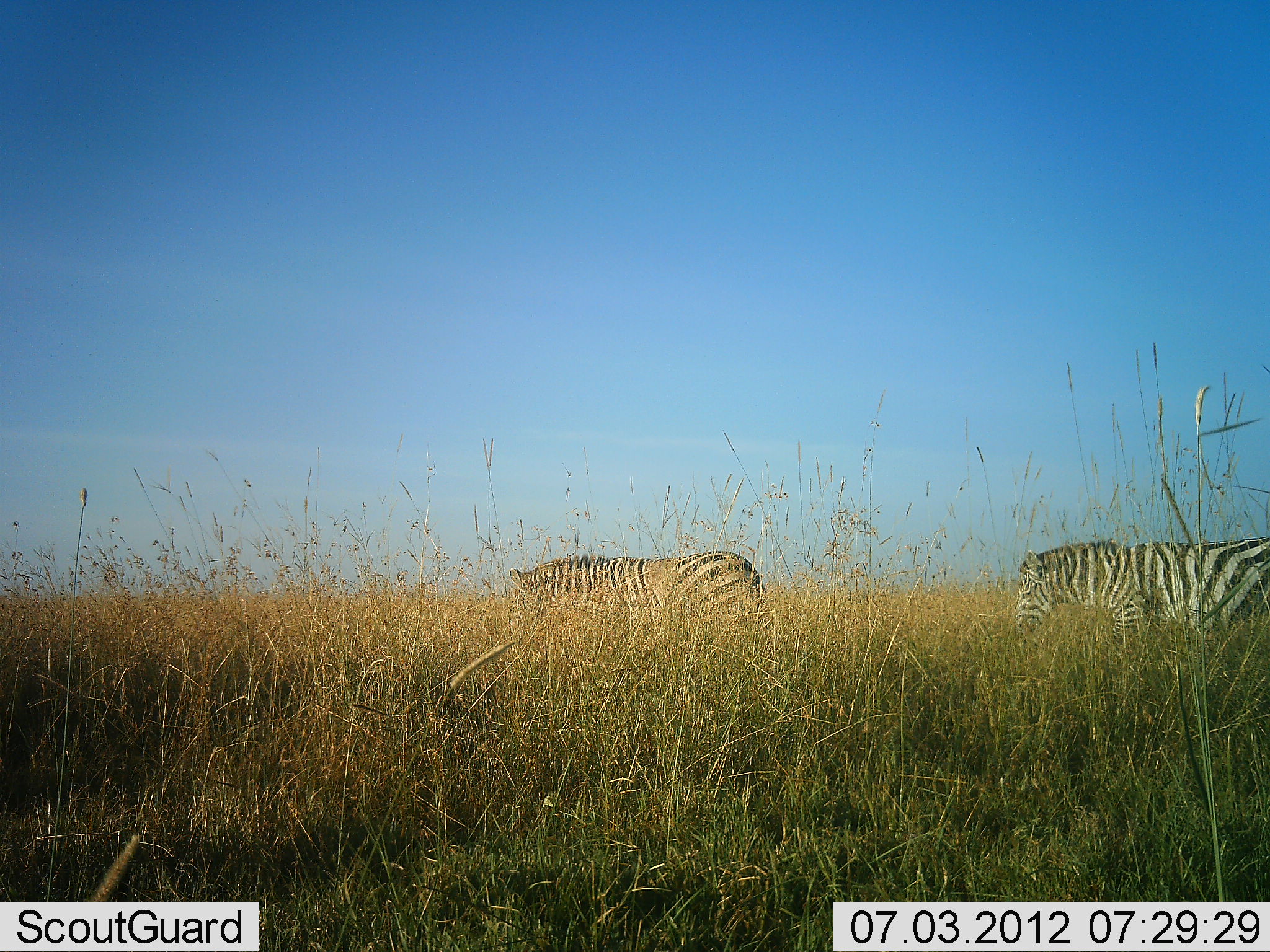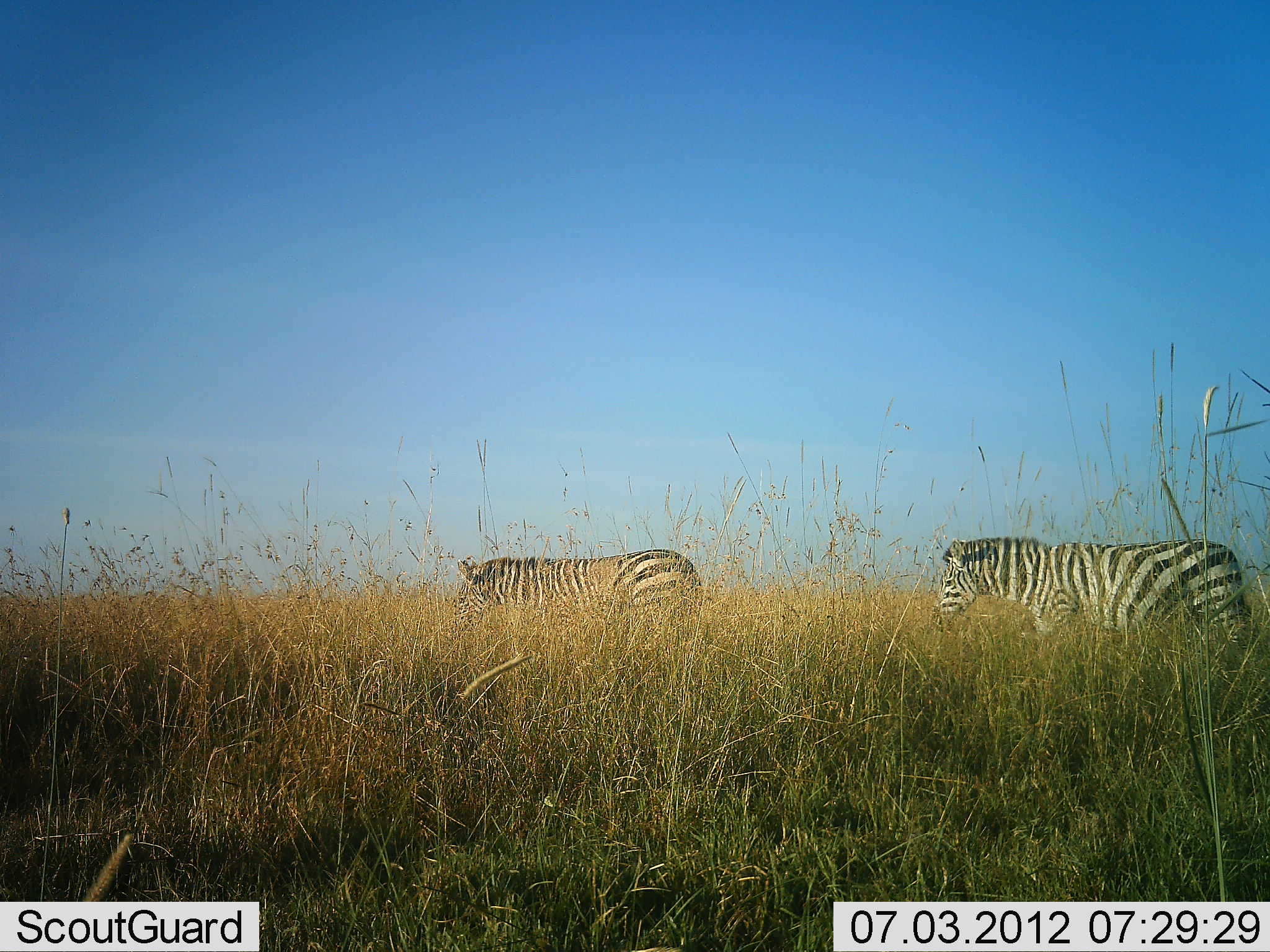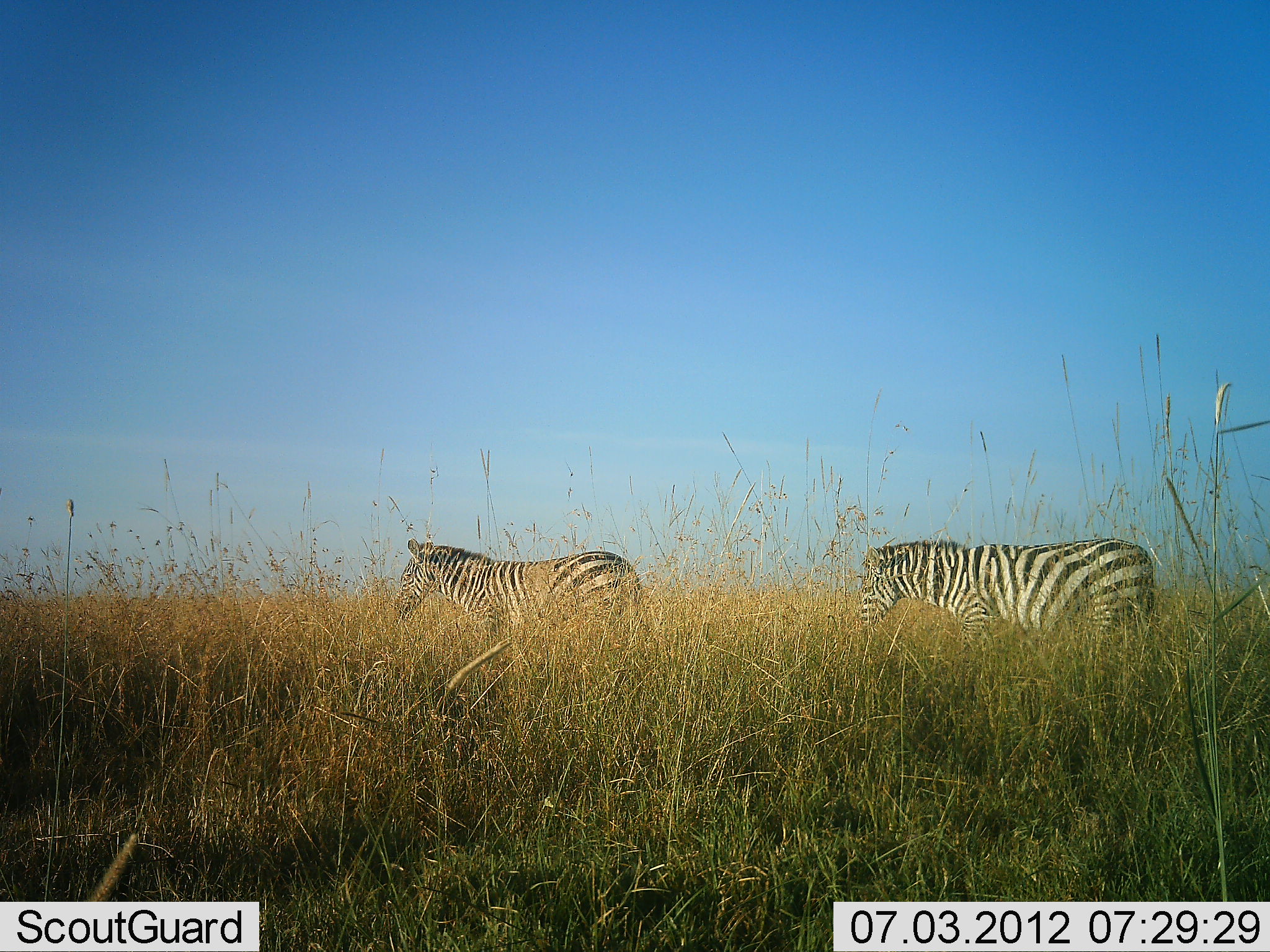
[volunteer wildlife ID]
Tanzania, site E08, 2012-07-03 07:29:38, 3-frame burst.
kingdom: Animalia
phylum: Chordata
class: Mammalia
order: Perissodactyla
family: Equidae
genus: Equus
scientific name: Equus quagga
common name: plains zebra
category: zebra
Zebra (plains zebra) (Equus quagga), count 2. Behavior (volunteer vote fractions): standing 0%, resting 0%, moving 100%, interacting 0%. Young present (vote fraction): 0%. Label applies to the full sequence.